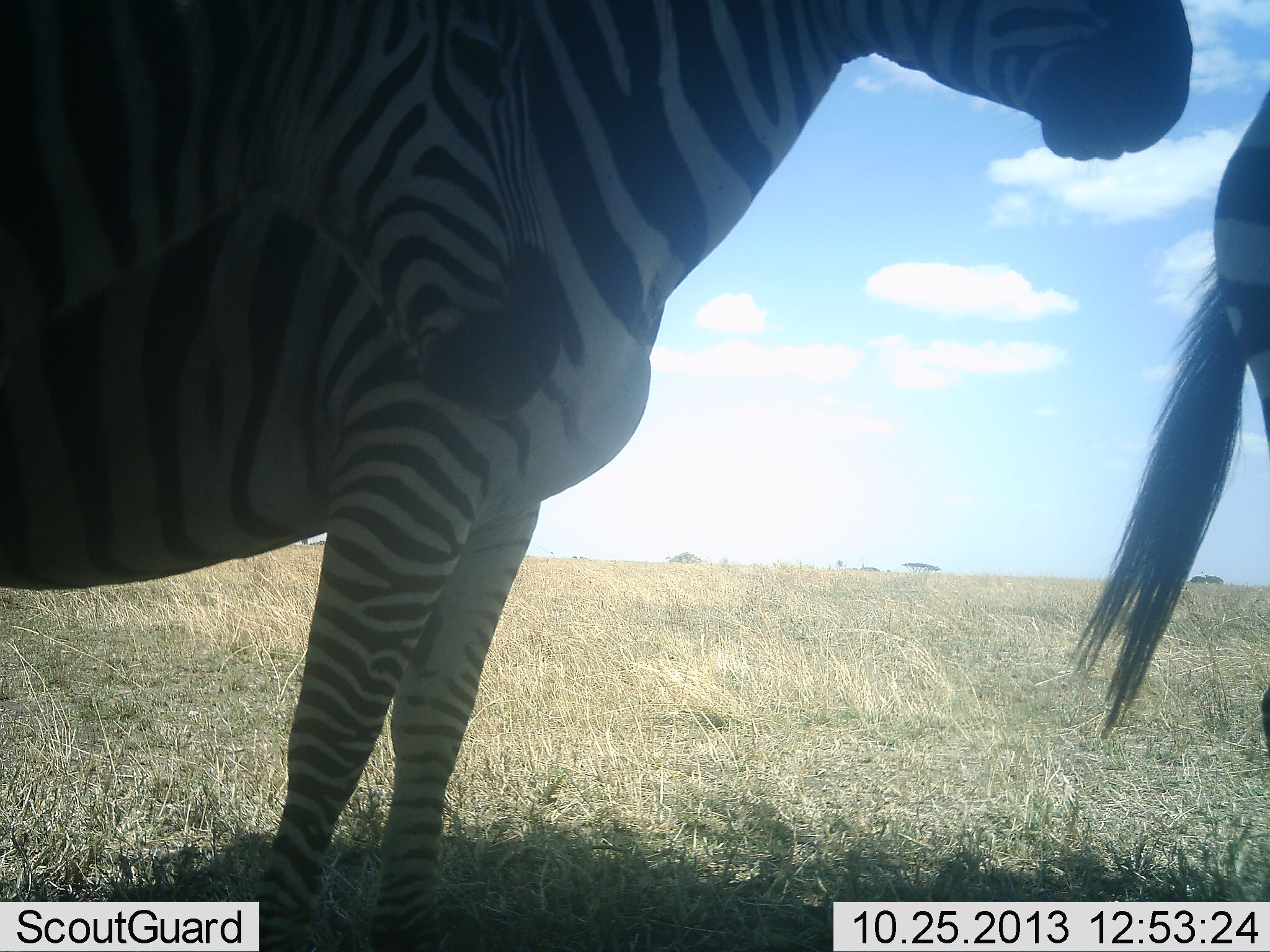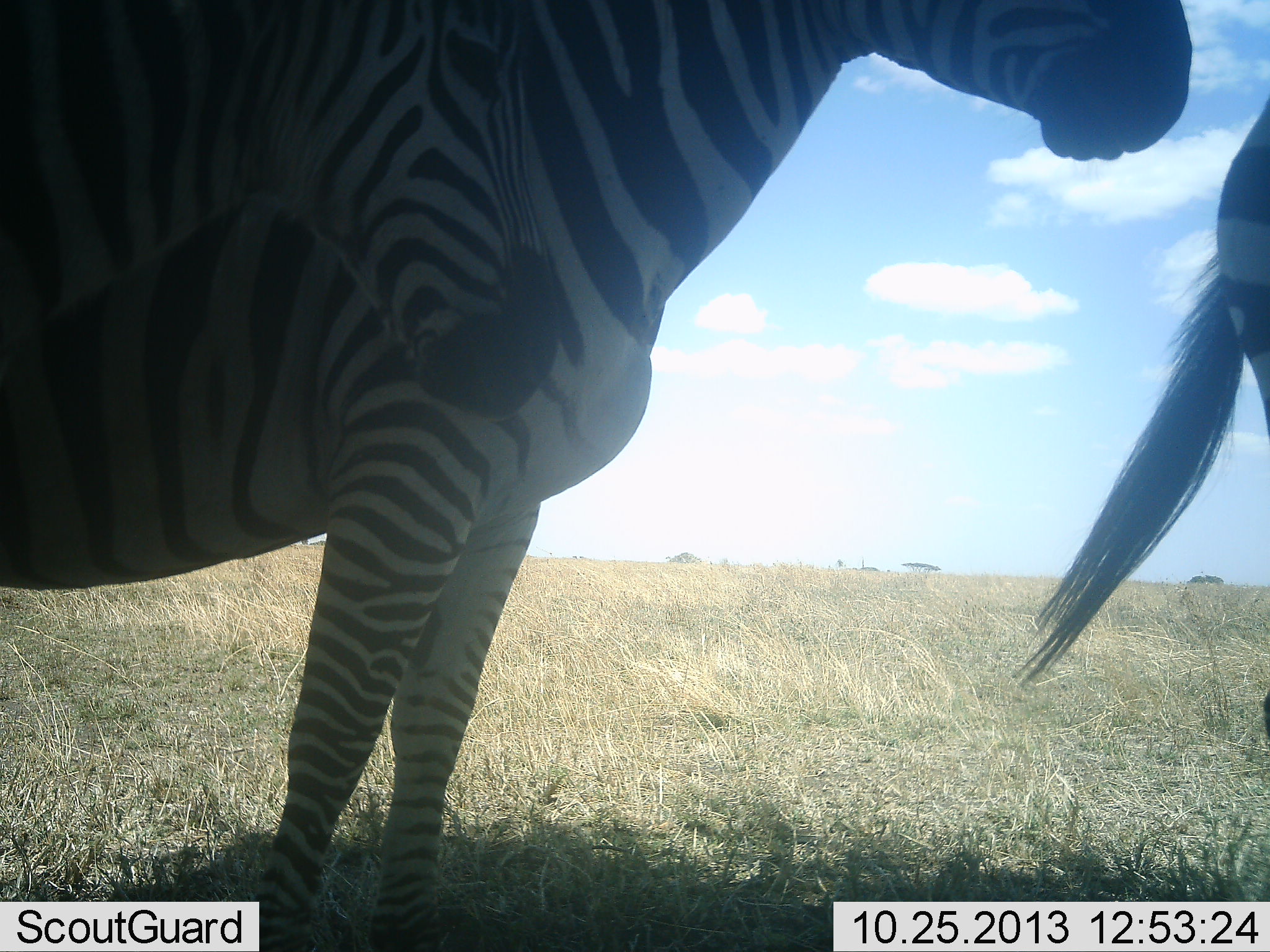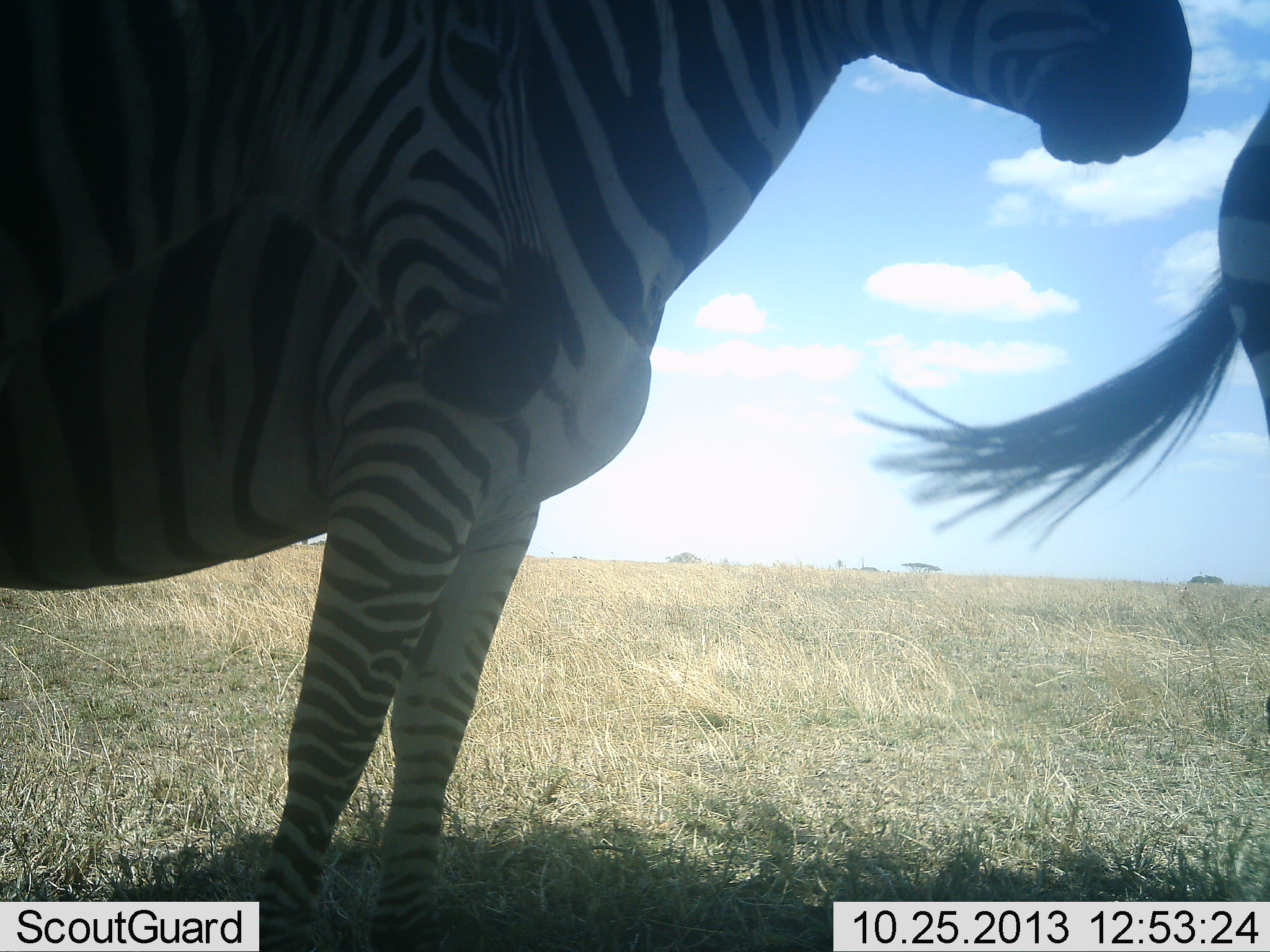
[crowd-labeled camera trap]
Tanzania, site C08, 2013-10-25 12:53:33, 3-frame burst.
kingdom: Animalia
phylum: Chordata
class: Mammalia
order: Perissodactyla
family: Equidae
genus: Equus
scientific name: Equus quagga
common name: plains zebra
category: zebra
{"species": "zebra (plains zebra) (Equus quagga)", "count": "3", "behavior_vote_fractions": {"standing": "90%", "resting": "10%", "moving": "0%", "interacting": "0%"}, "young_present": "40%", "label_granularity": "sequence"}